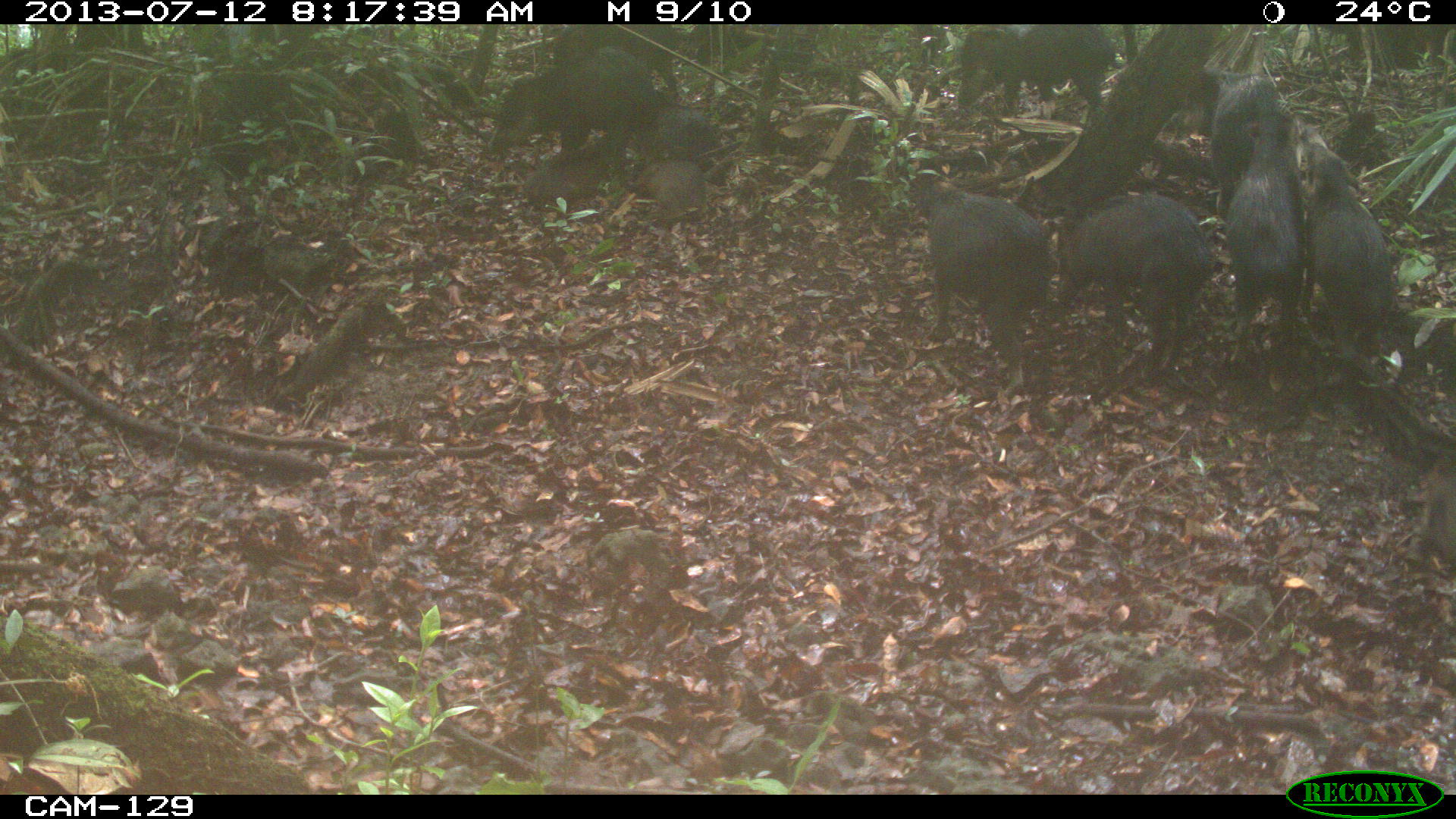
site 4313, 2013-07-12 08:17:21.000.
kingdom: Animalia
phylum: Chordata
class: Mammalia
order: Artiodactyla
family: Tayassuidae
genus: Tayassu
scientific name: Tayassu pecari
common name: white-lipped peccary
Tayassu pecari (white-lipped peccary), count 25.